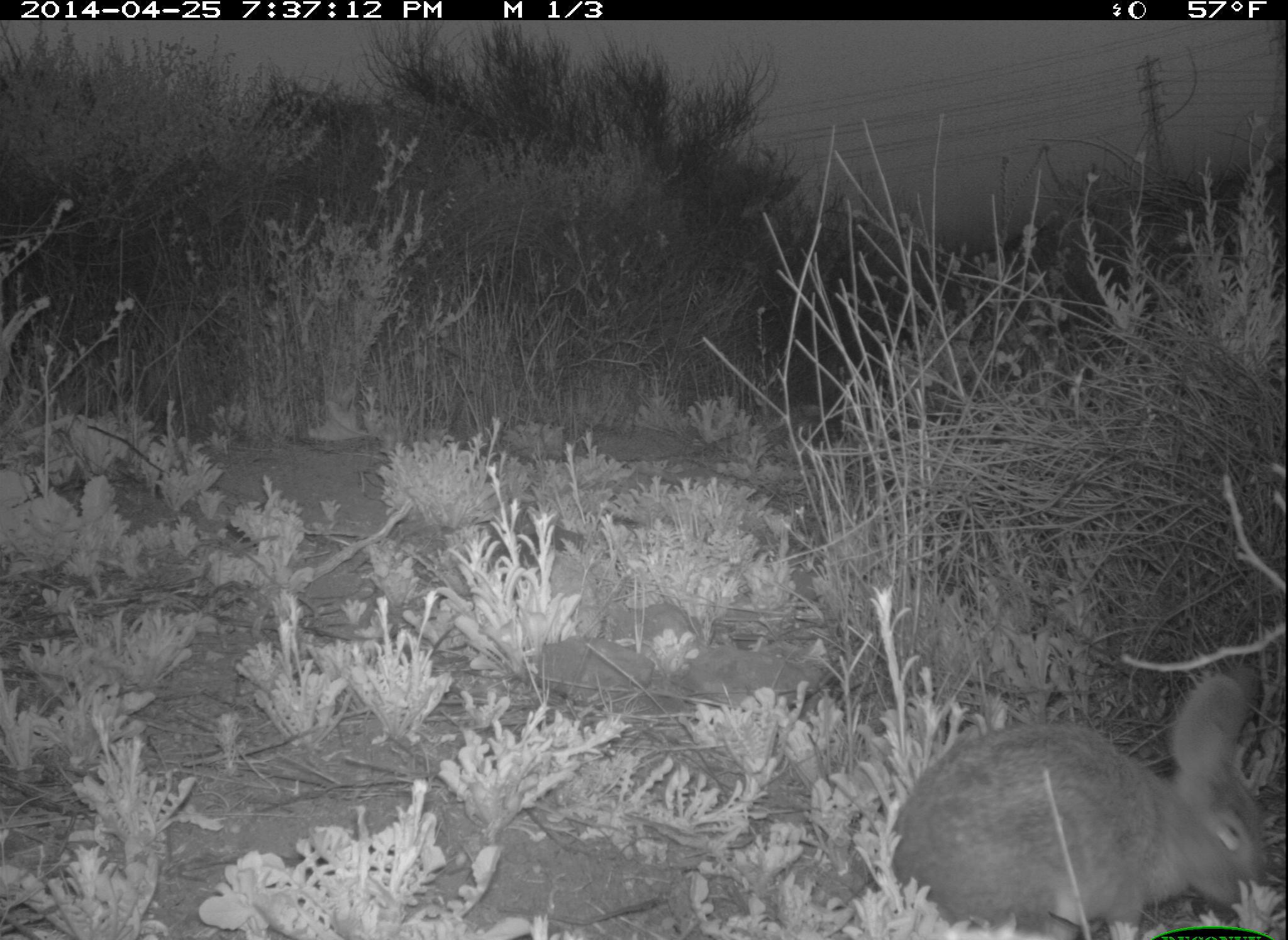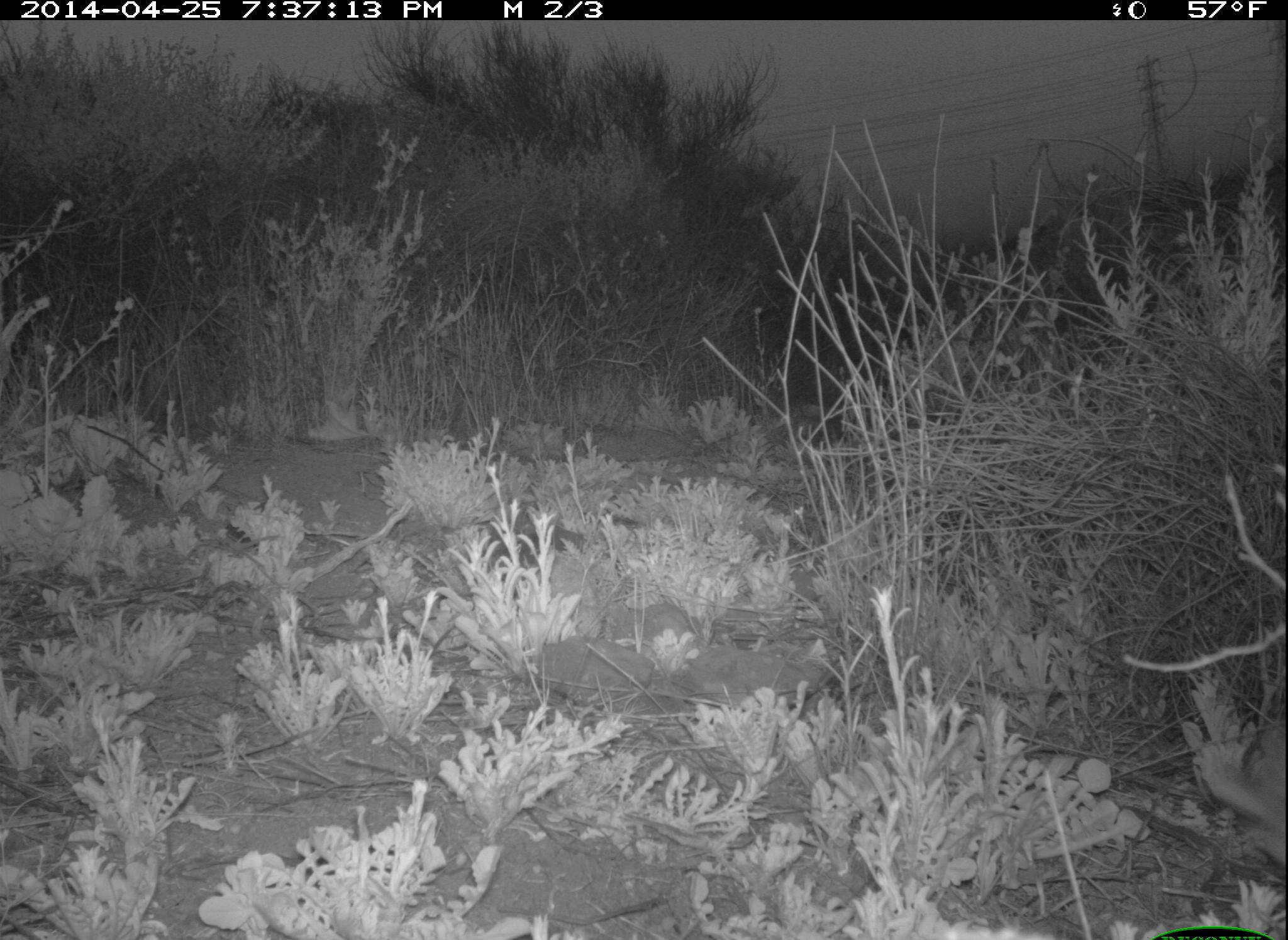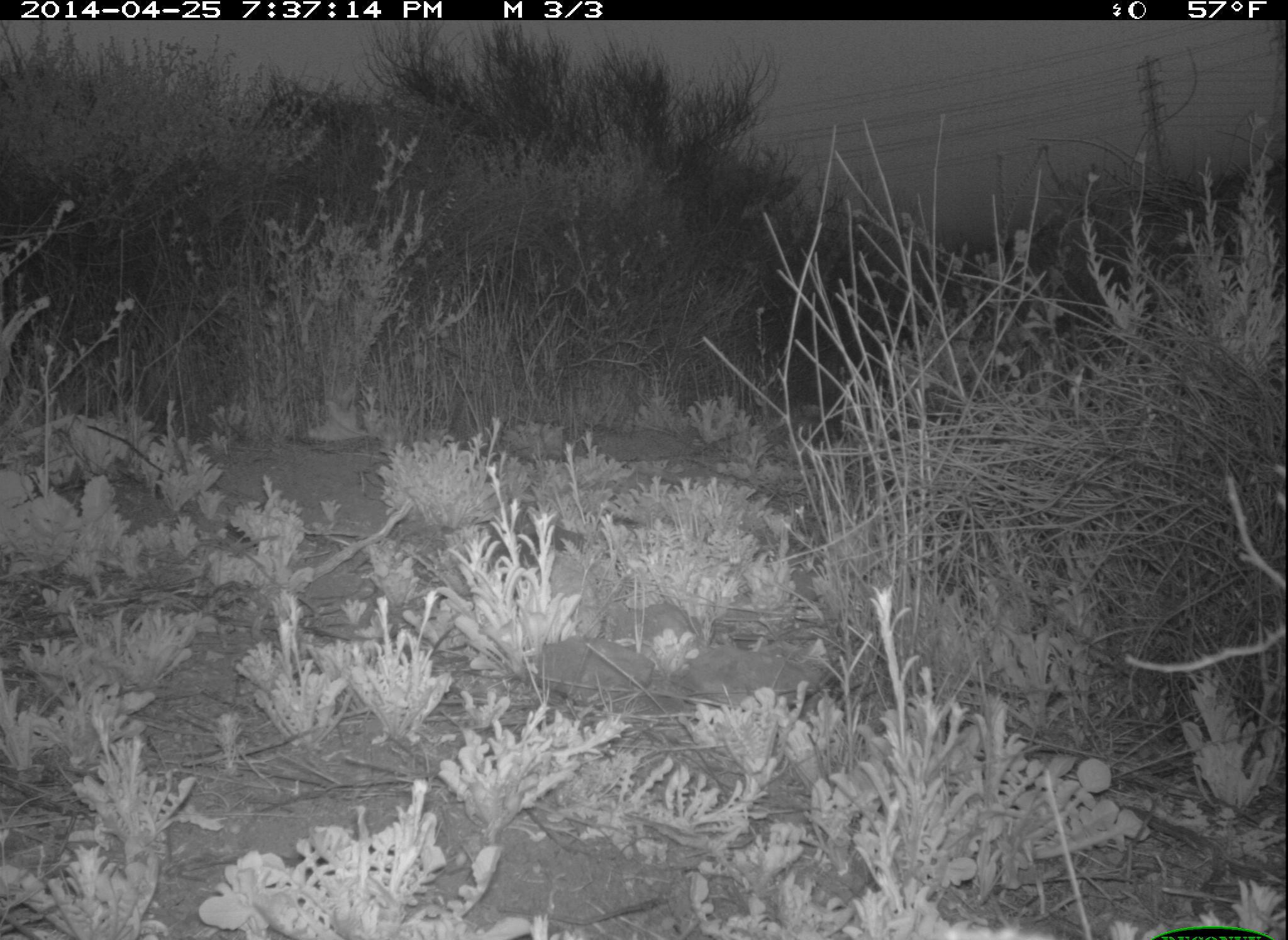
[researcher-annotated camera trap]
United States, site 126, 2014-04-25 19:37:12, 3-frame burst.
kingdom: Animalia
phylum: Chordata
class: Mammalia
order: Lagomorpha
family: Leporidae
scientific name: Leporidae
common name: rabbits and hares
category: rabbit